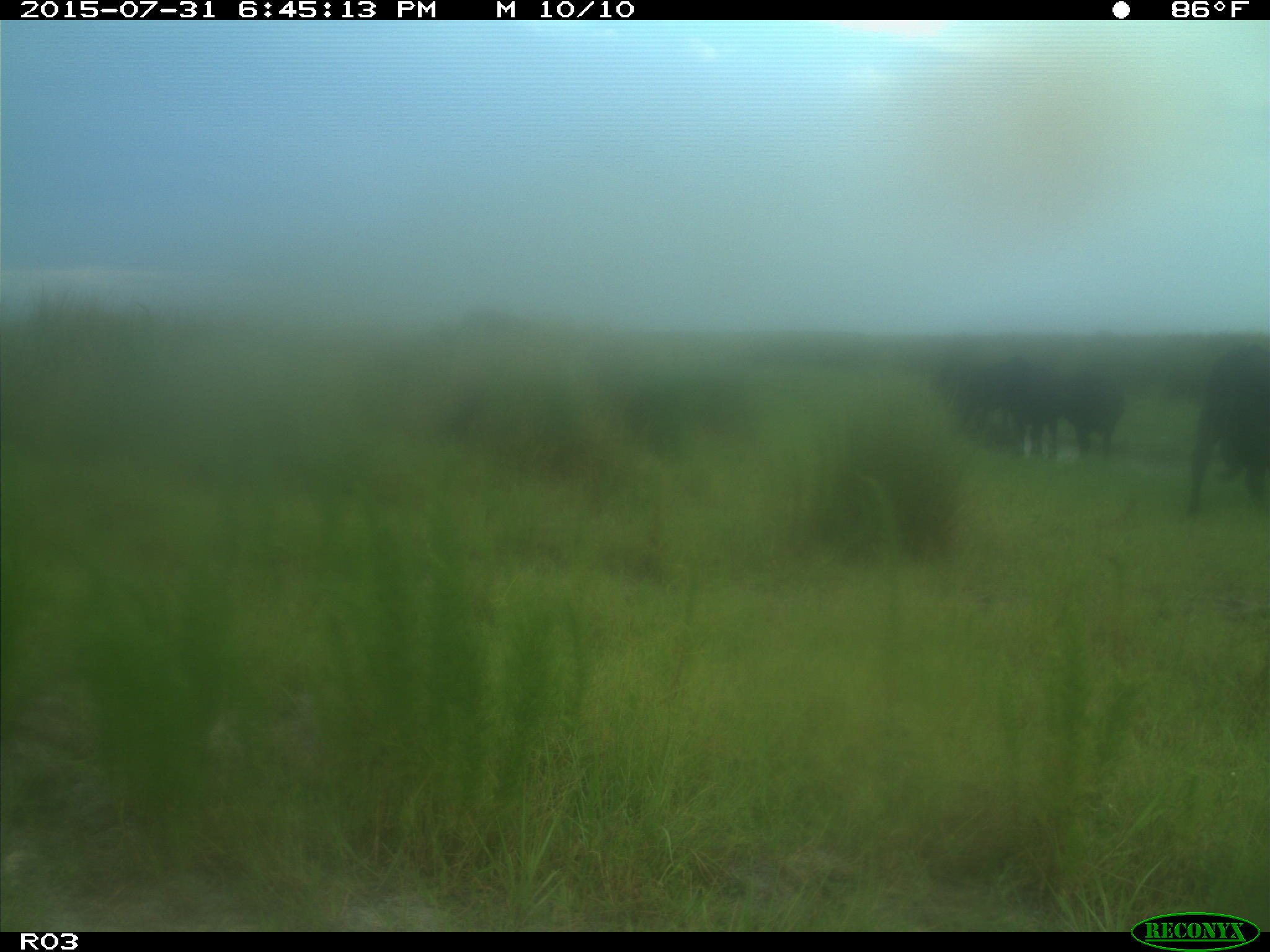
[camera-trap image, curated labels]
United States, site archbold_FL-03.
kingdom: Animalia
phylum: Chordata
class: Mammalia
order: Artiodactyla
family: Bovidae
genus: Bos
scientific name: Bos taurus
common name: domestic cow